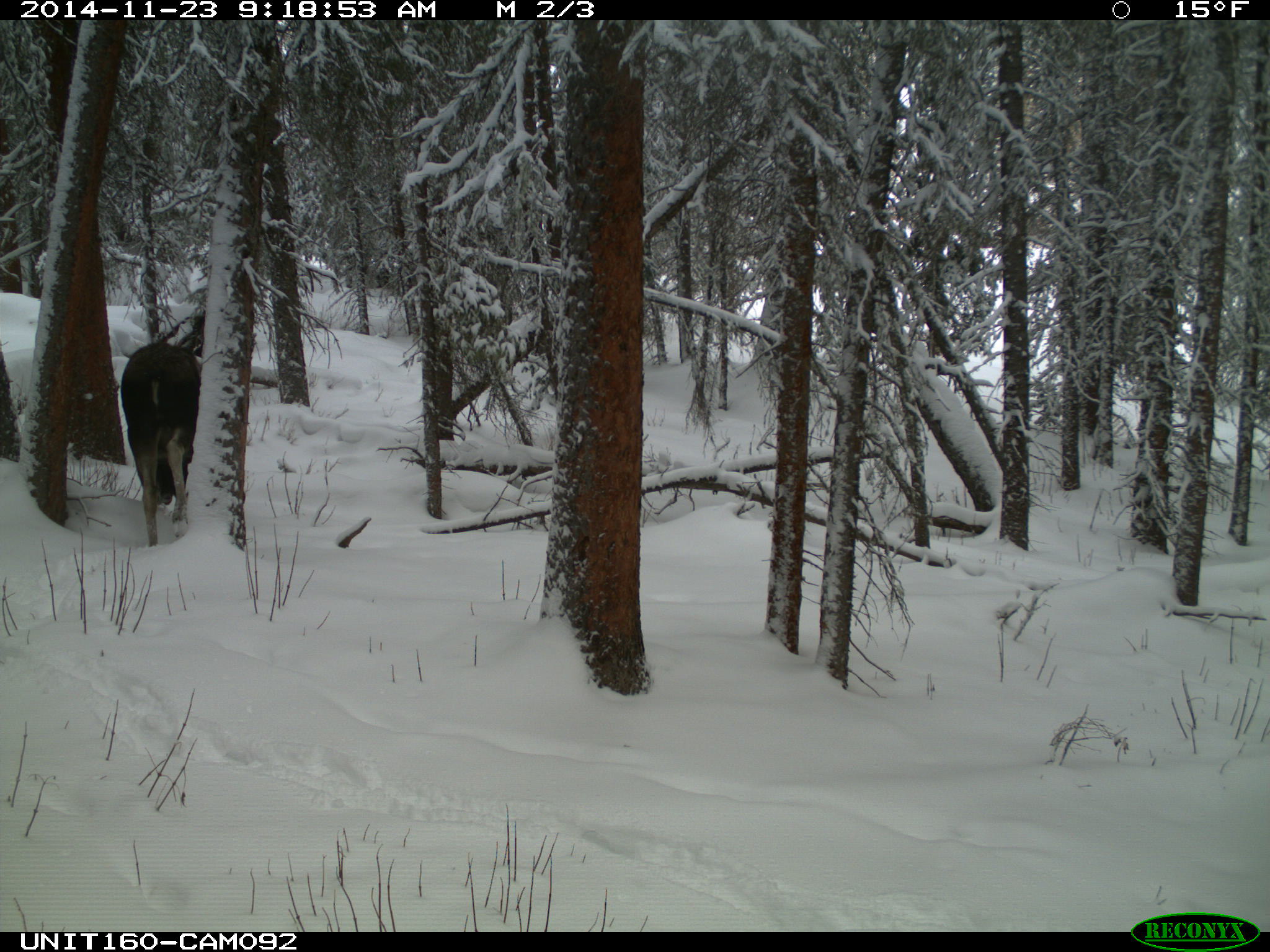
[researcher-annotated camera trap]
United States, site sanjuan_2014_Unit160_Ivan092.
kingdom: Animalia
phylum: Chordata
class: Mammalia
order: Artiodactyla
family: Cervidae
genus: Alces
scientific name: Alces alces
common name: moose